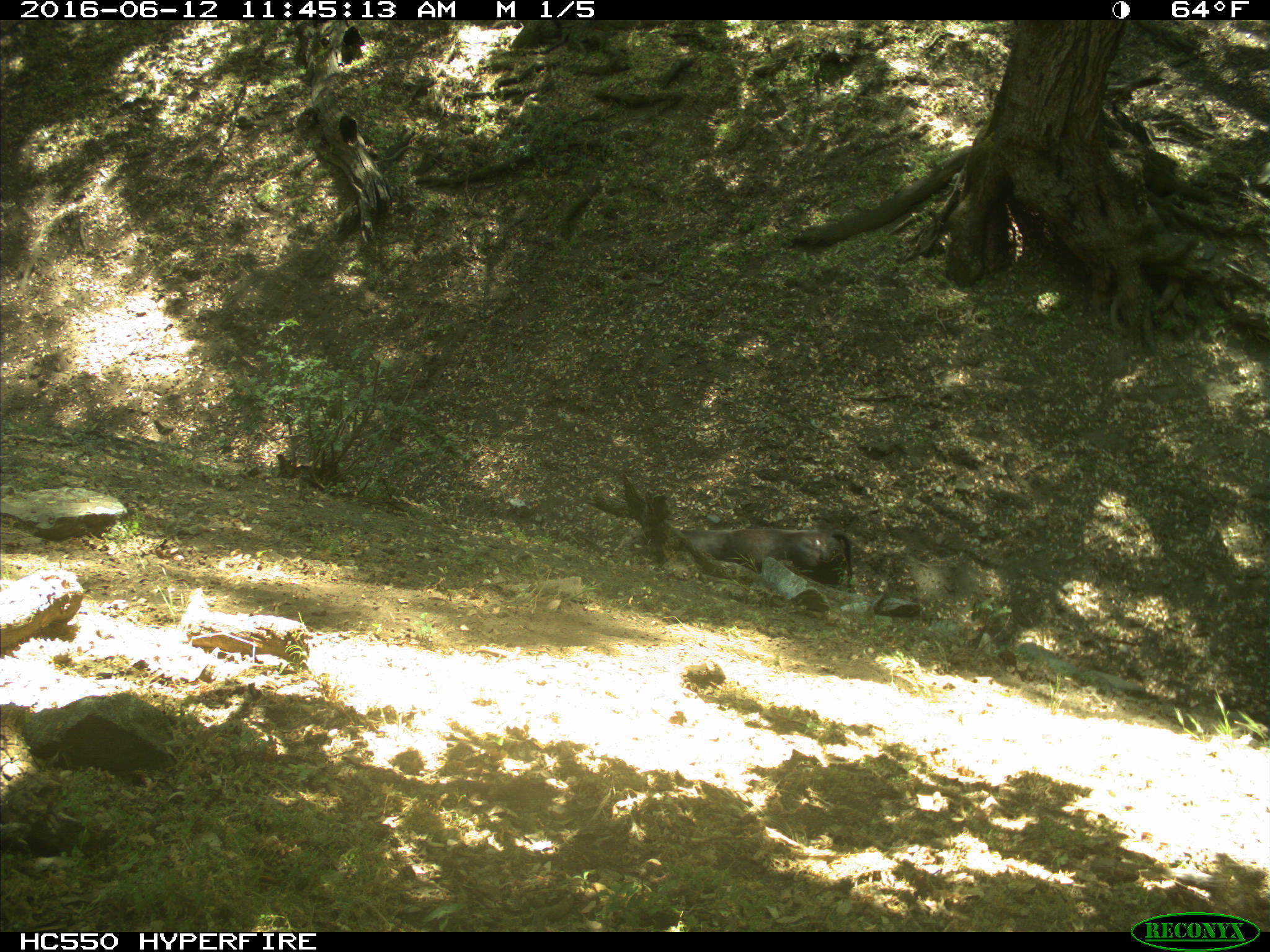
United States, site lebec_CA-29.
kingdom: Animalia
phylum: Chordata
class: Mammalia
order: Artiodactyla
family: Bovidae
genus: Bos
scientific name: Bos taurus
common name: domestic cow